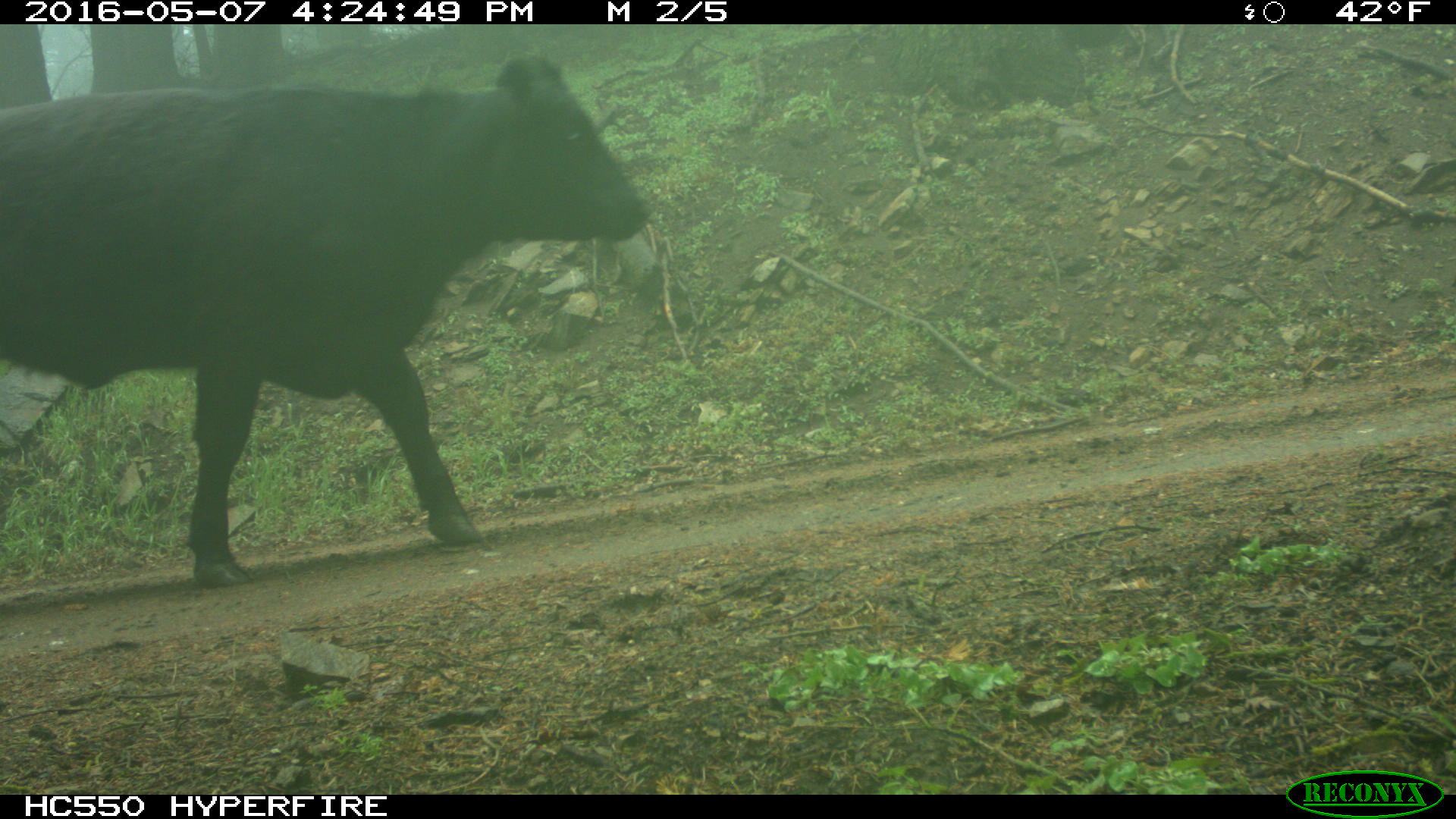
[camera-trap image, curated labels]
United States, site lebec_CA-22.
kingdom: Animalia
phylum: Chordata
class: Mammalia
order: Artiodactyla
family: Bovidae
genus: Bos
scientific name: Bos taurus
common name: domestic cow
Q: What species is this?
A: Bos taurus (domestic cow).